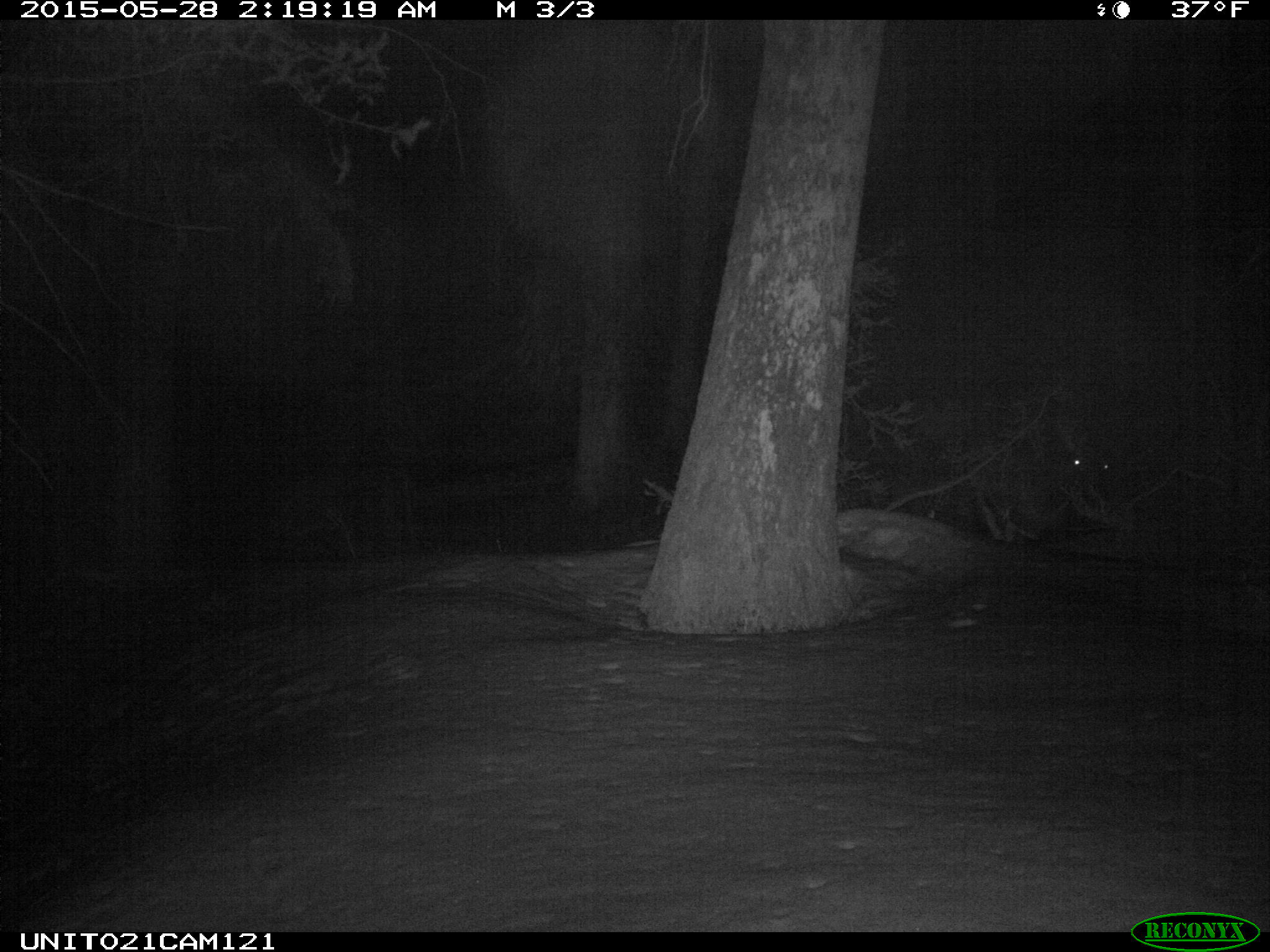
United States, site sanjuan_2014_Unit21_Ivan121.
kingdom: Animalia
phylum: Chordata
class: Mammalia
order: Artiodactyla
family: Cervidae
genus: Cervus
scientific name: Cervus elaphus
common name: red deer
Cervus elaphus (red deer).